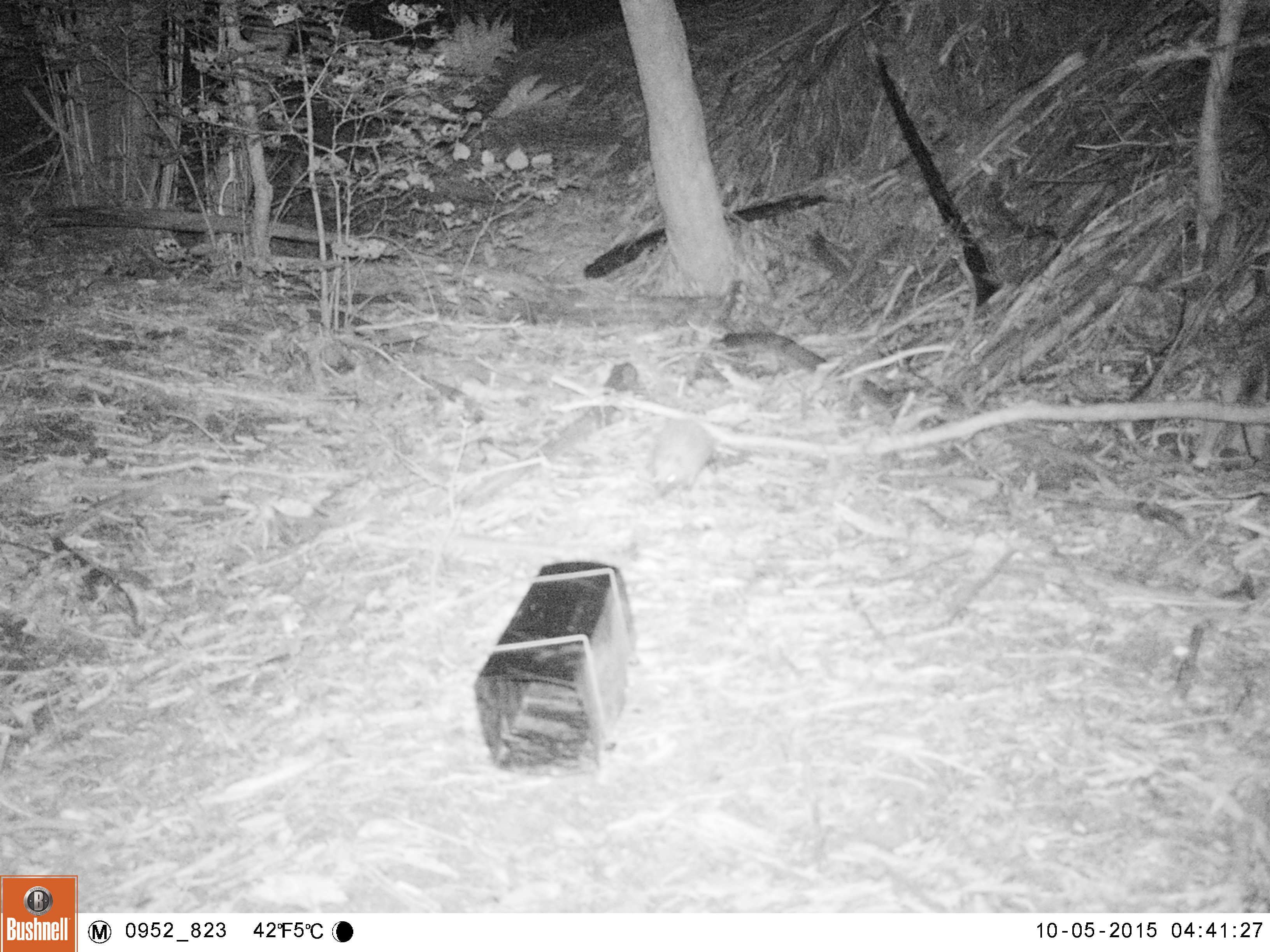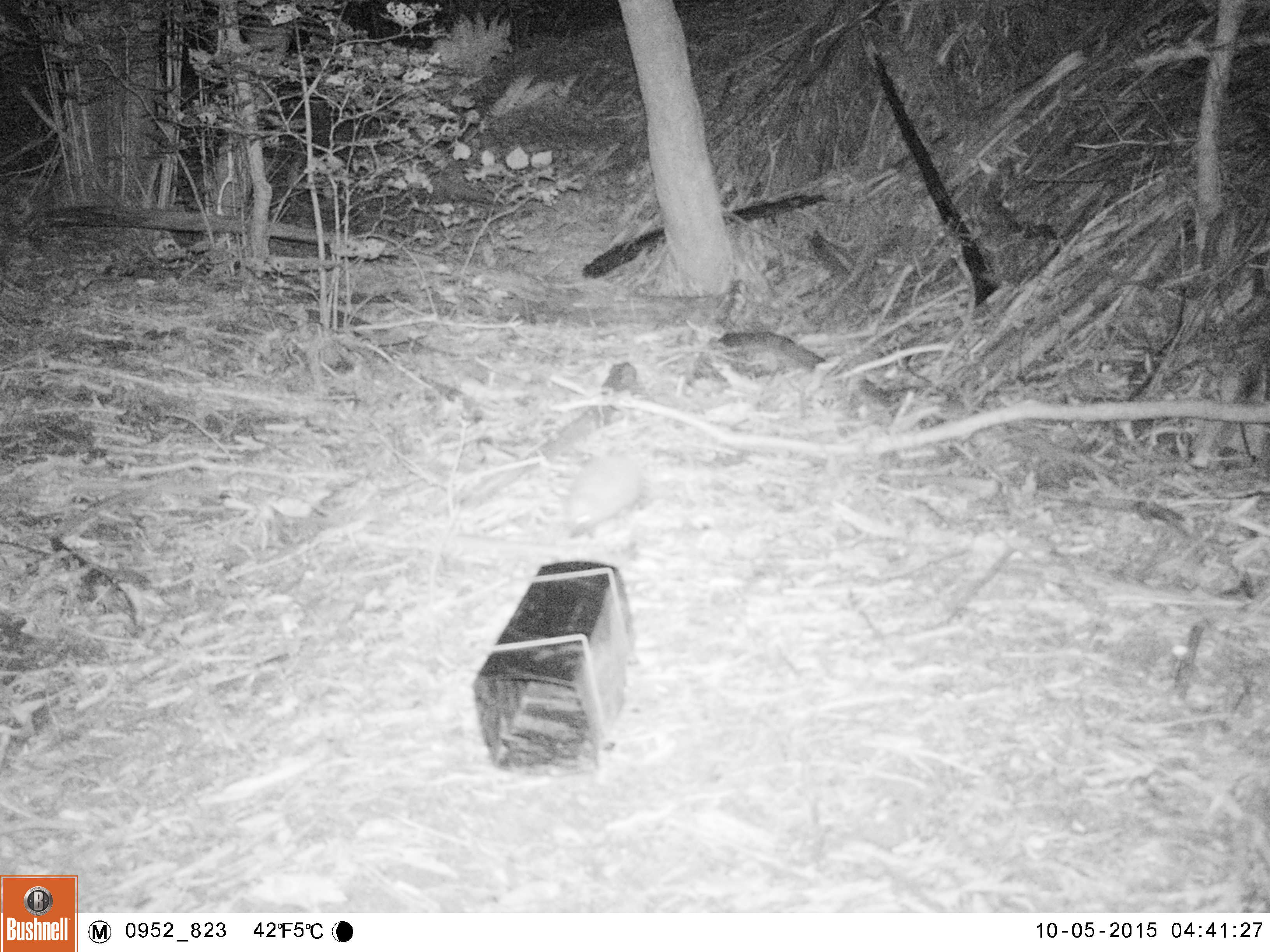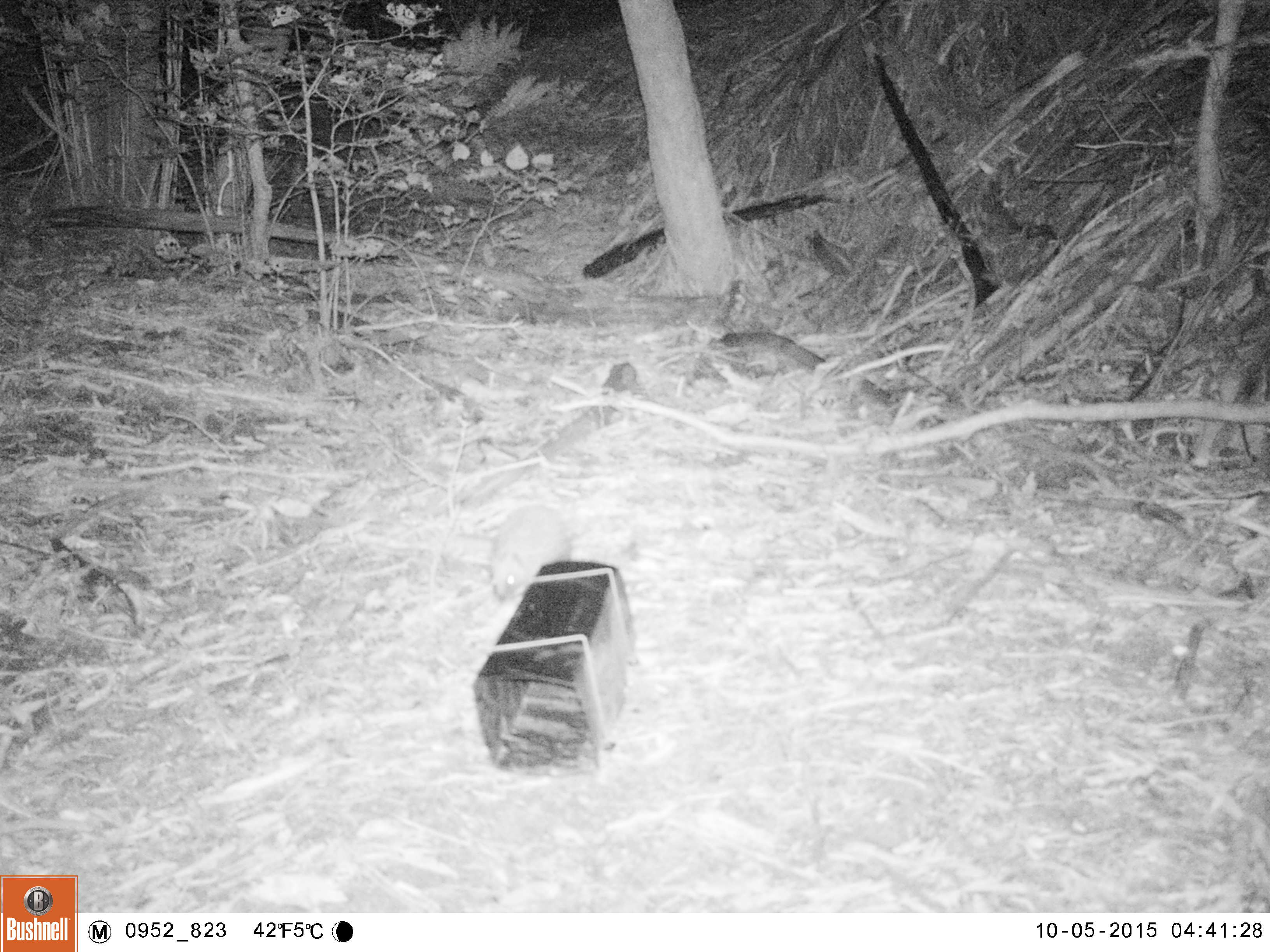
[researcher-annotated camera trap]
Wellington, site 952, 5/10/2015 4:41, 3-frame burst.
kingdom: Animalia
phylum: Chordata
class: Mammalia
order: Eulipotyphla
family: Erinaceidae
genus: Erinaceus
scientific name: Erinaceus europaeus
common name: hedgehog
Hedgehog (Erinaceus europaeus).